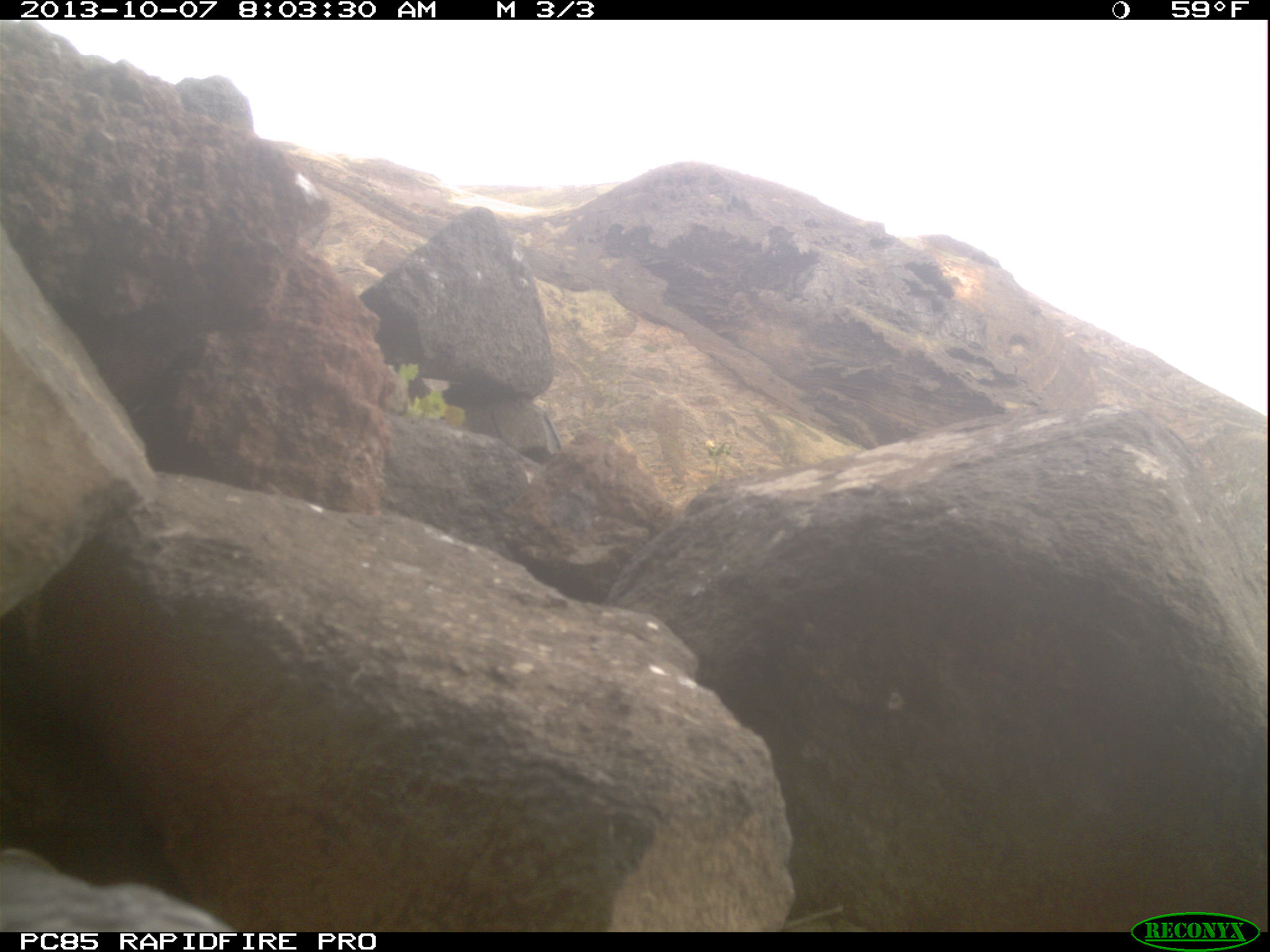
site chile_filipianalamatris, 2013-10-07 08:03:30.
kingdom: Animalia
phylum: Chordata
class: Aves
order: Procellariiformes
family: Procellariidae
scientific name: Procellariidae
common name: petrel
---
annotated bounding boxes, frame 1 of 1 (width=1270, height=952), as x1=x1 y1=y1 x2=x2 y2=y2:
petrel: x1=0 y1=857 x2=251 y2=927